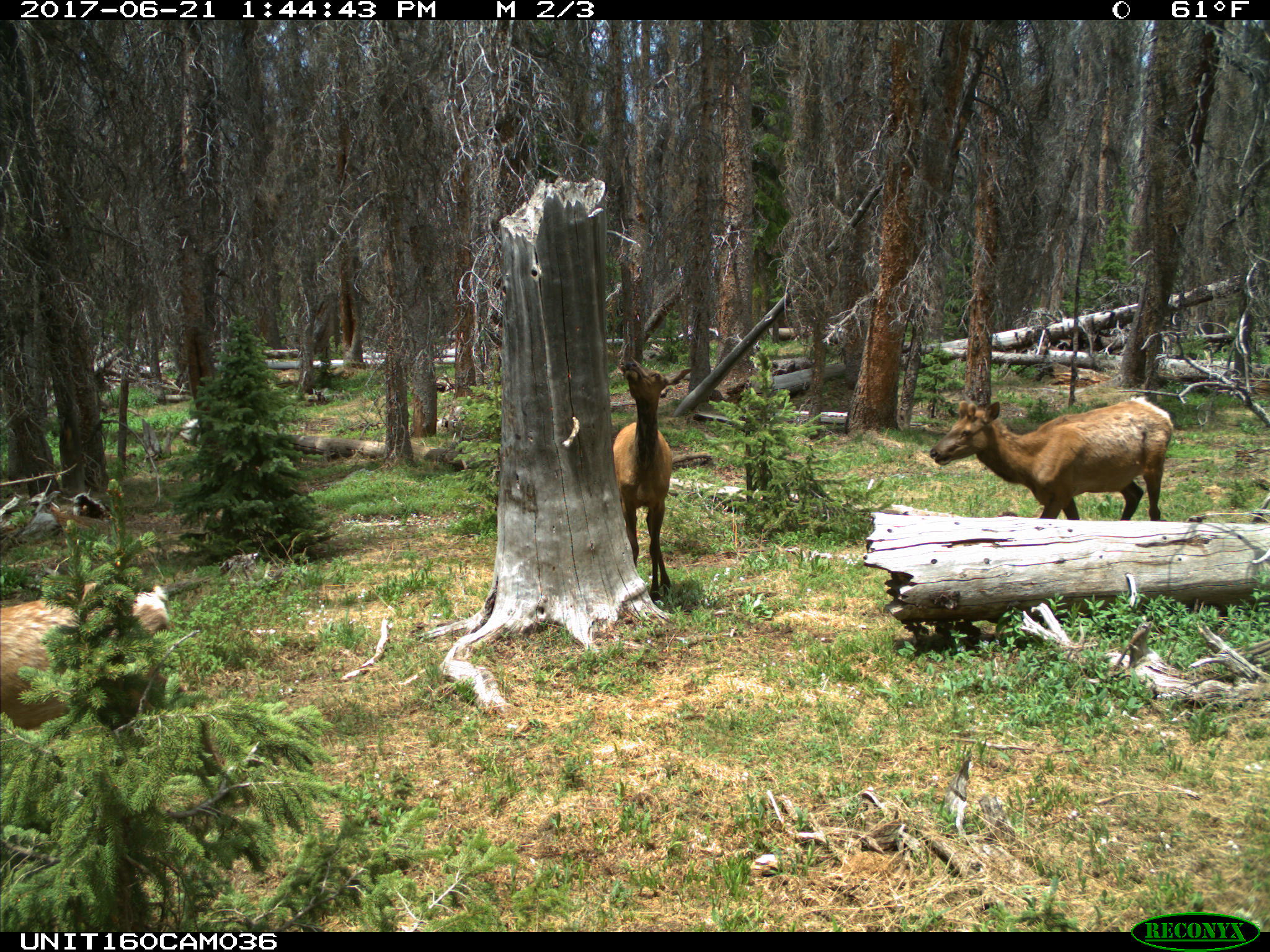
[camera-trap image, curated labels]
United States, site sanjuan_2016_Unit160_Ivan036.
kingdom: Animalia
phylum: Chordata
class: Mammalia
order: Artiodactyla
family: Cervidae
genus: Cervus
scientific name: Cervus elaphus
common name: red deer